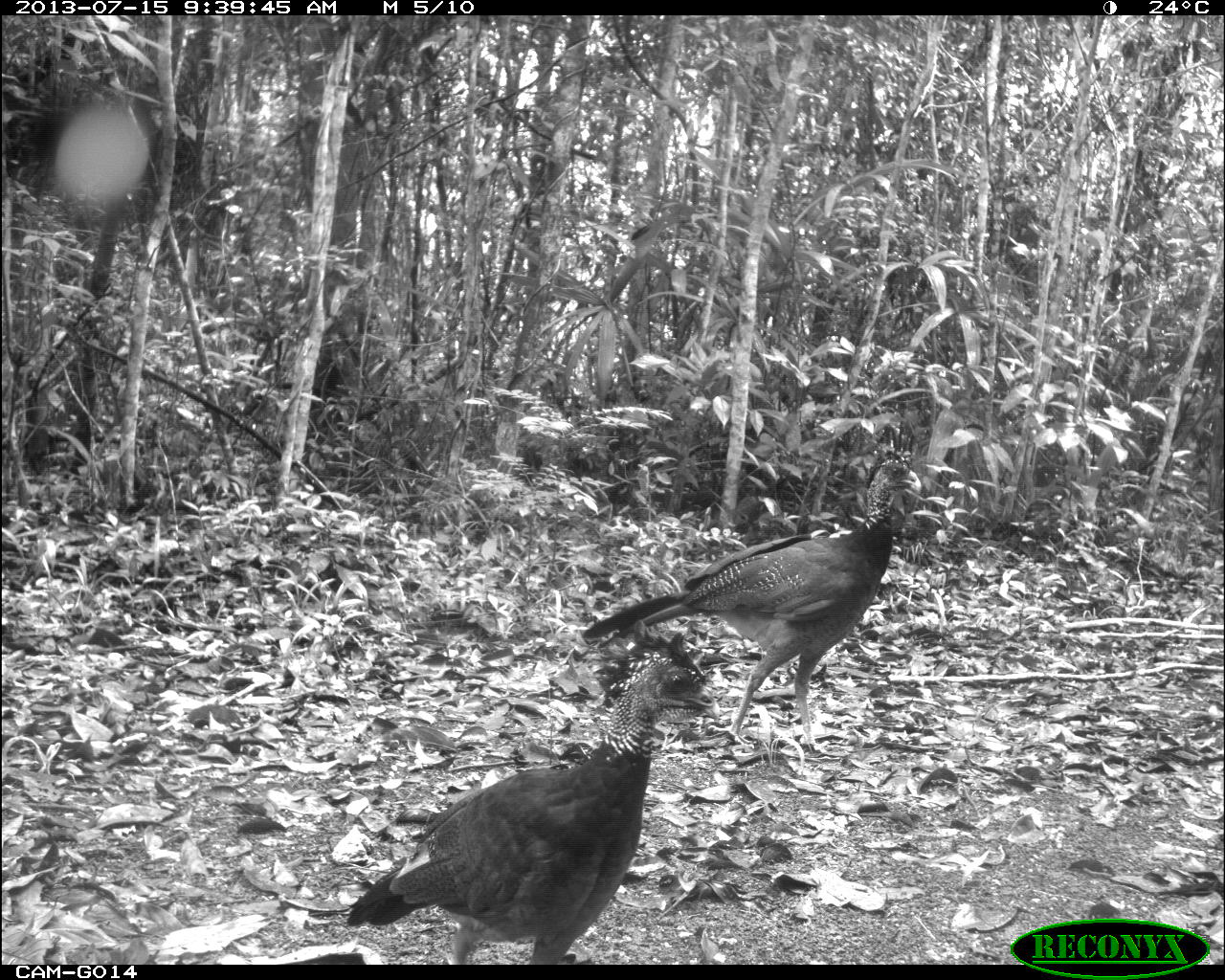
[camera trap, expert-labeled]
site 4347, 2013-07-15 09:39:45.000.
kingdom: Animalia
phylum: Chordata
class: Aves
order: Galliformes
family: Cracidae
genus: Crax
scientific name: Crax rubra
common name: great curassow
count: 2